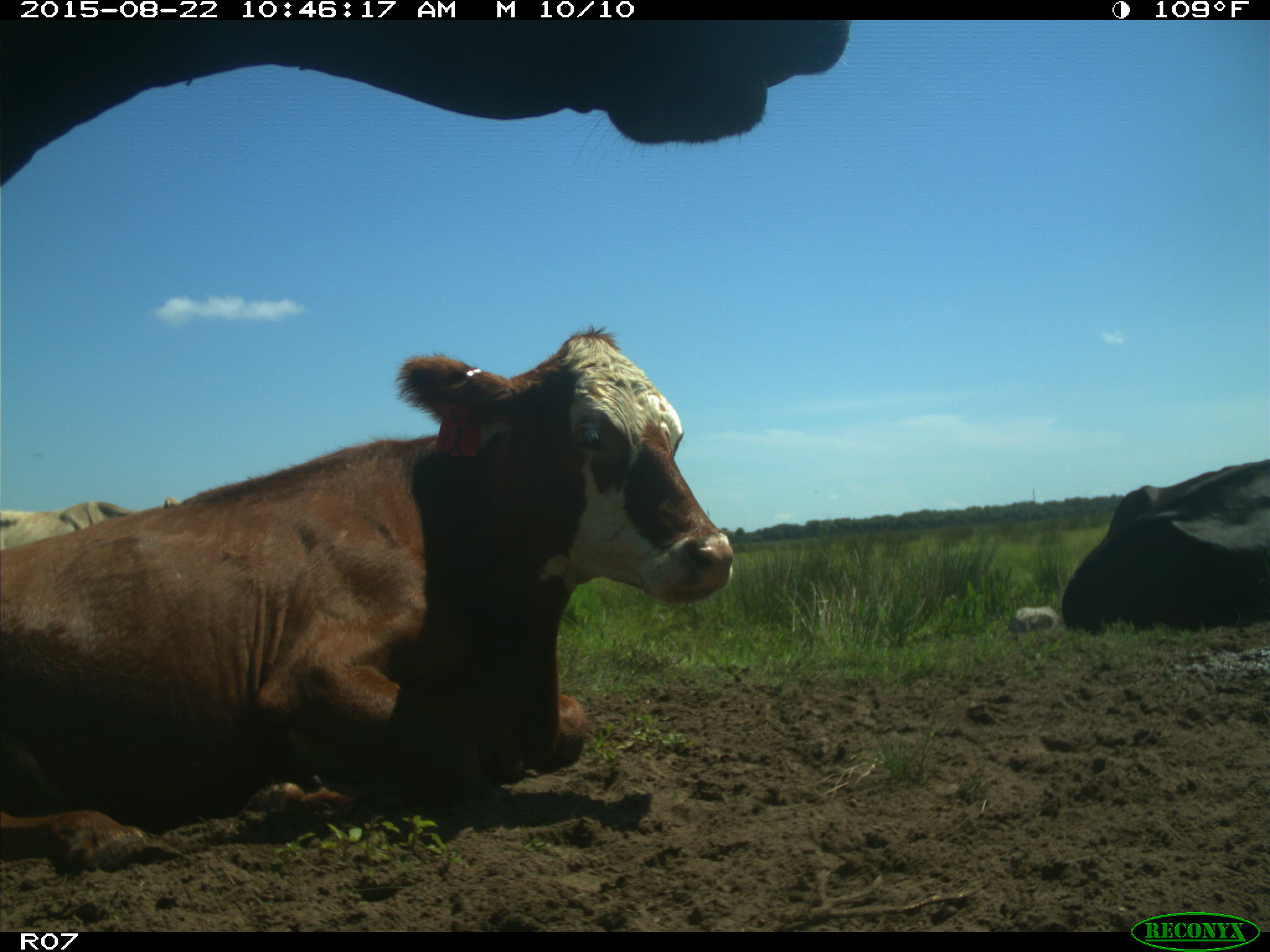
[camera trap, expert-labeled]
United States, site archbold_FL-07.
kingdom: Animalia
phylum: Chordata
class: Mammalia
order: Artiodactyla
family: Bovidae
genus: Bos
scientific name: Bos taurus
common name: domestic cow